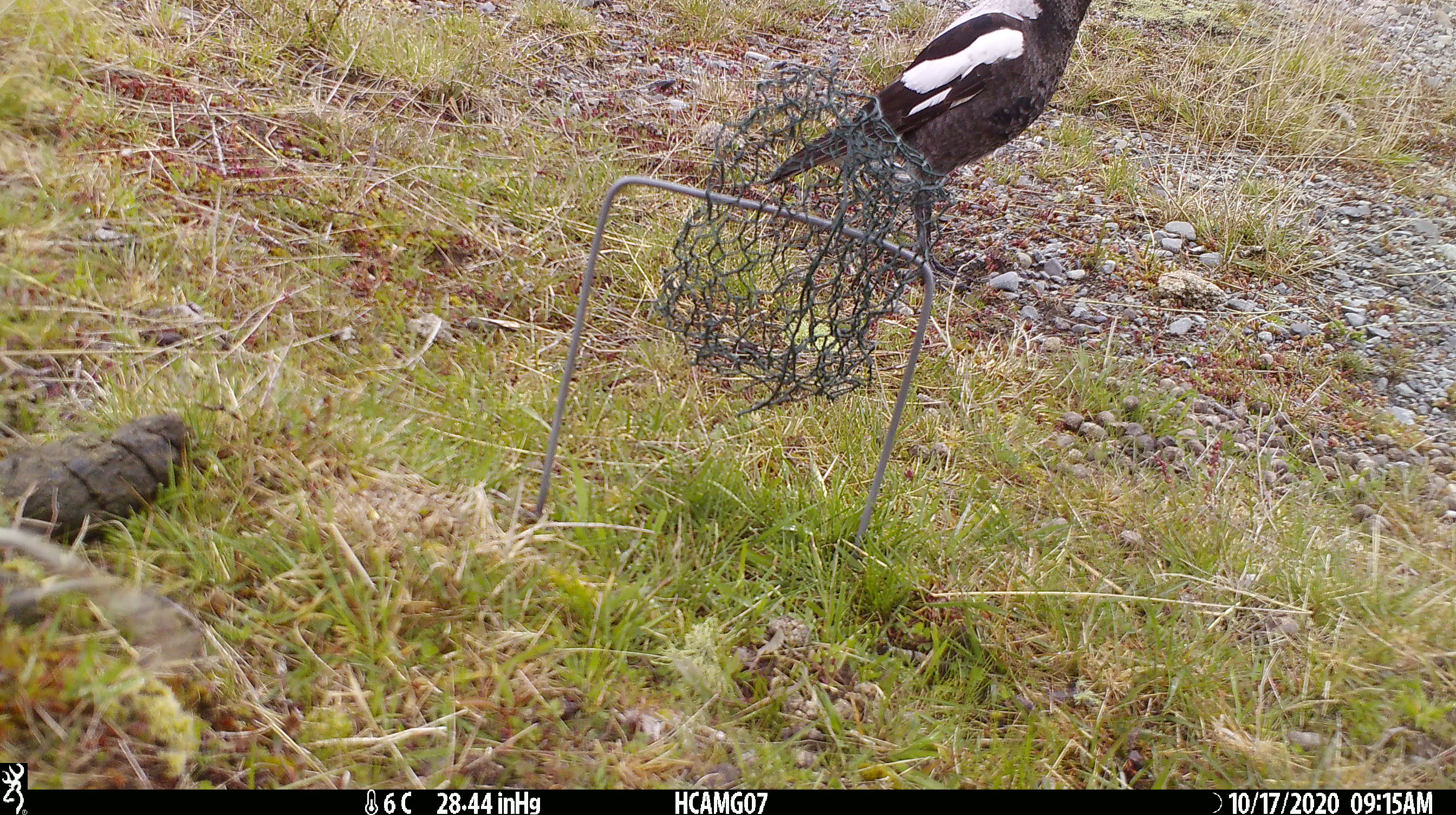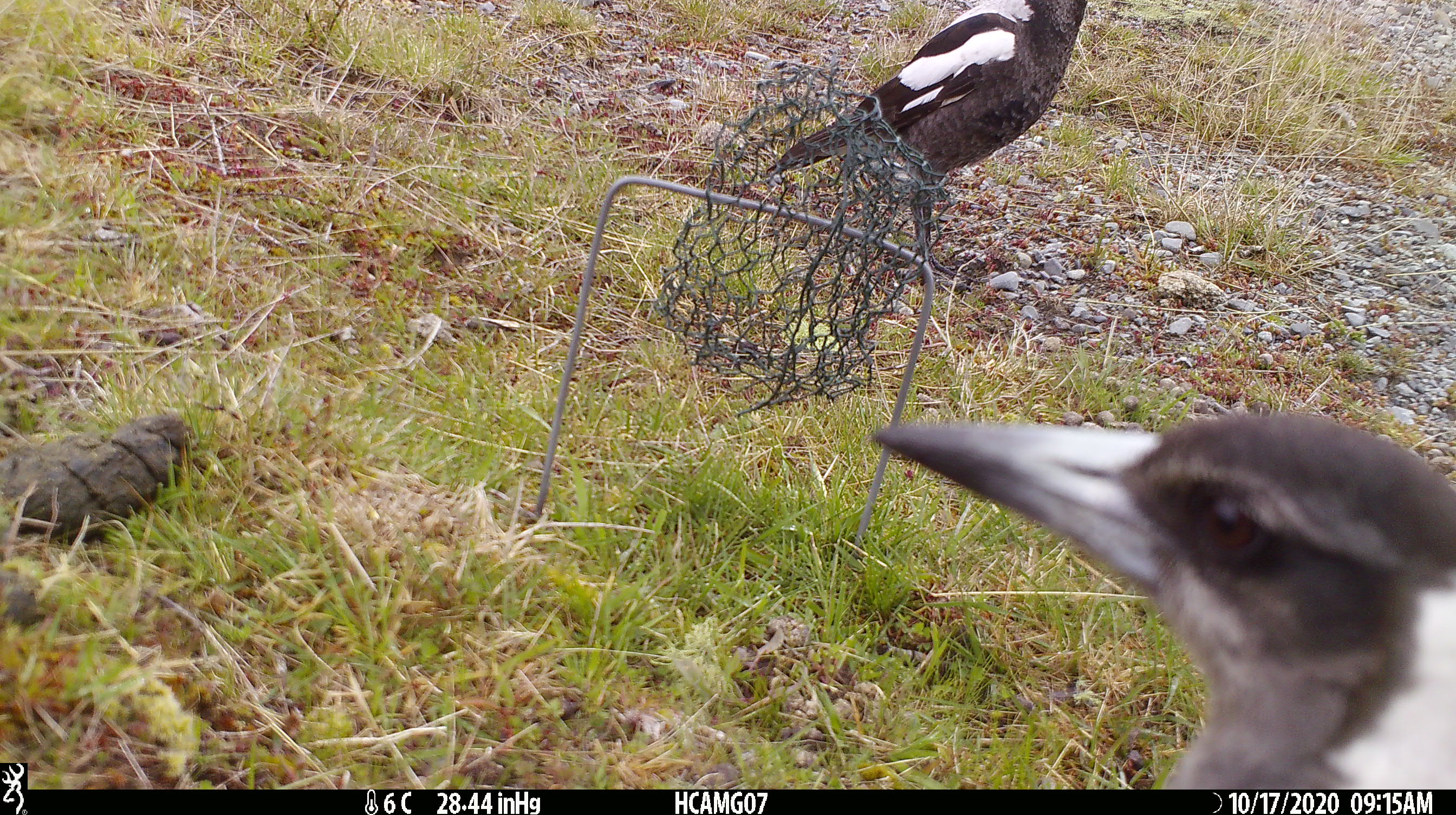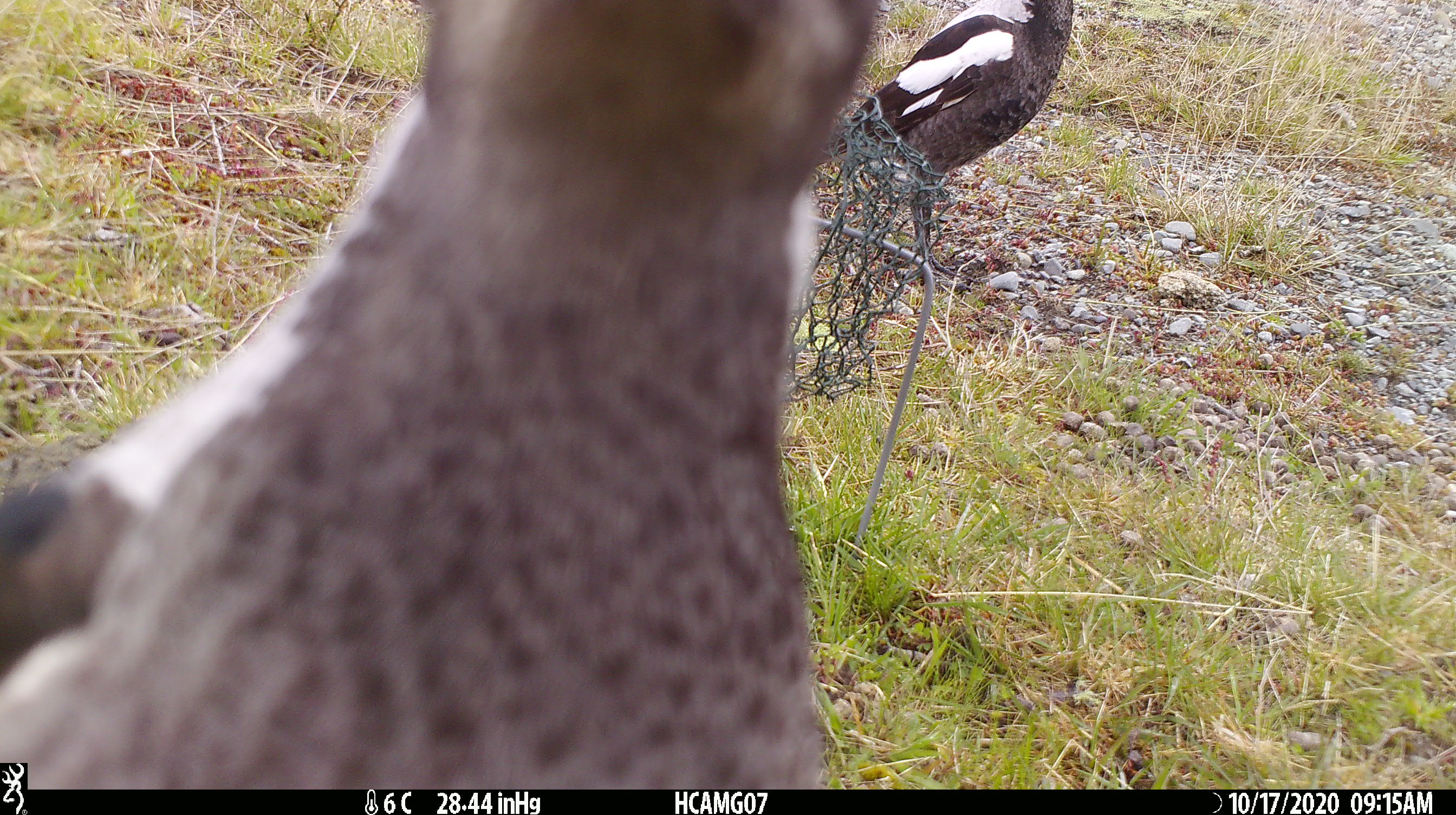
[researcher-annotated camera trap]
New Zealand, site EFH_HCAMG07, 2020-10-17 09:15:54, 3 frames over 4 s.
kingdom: Animalia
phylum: Chordata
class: Aves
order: Passeriformes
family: Artamidae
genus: Gymnorhina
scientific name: Gymnorhina tibicen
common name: australian magpie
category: magpie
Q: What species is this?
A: Magpie (australian magpie) (Gymnorhina tibicen).